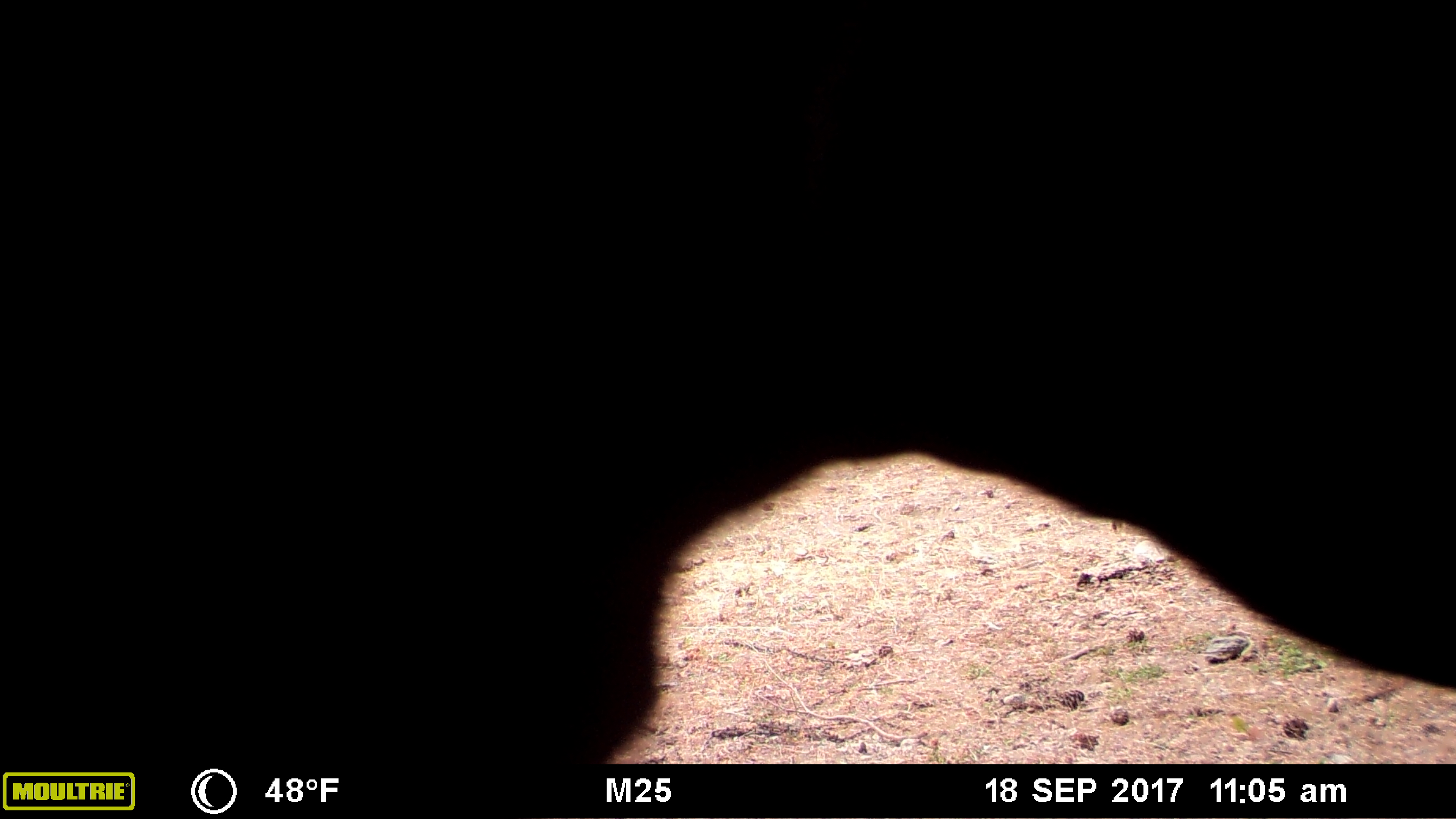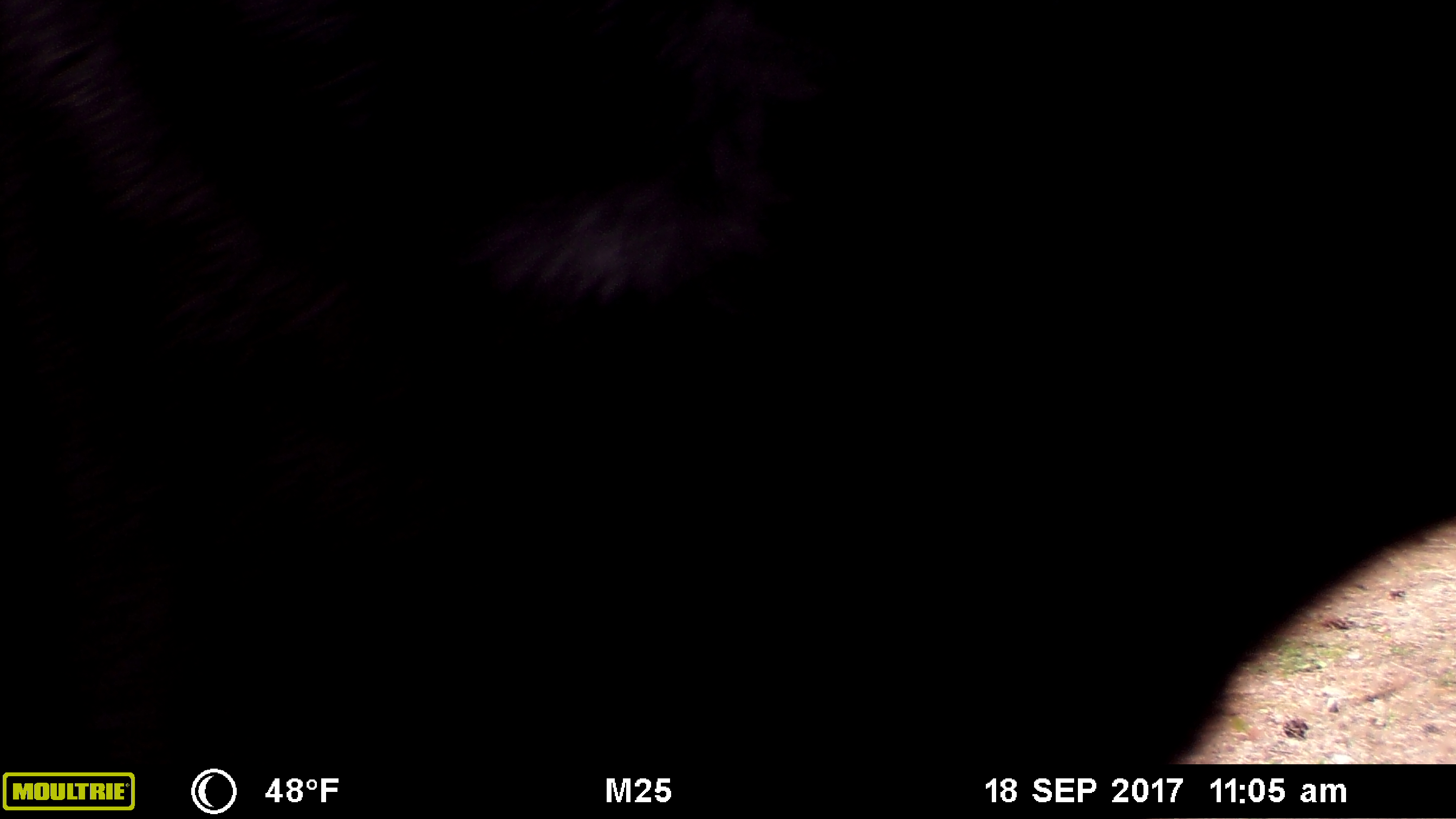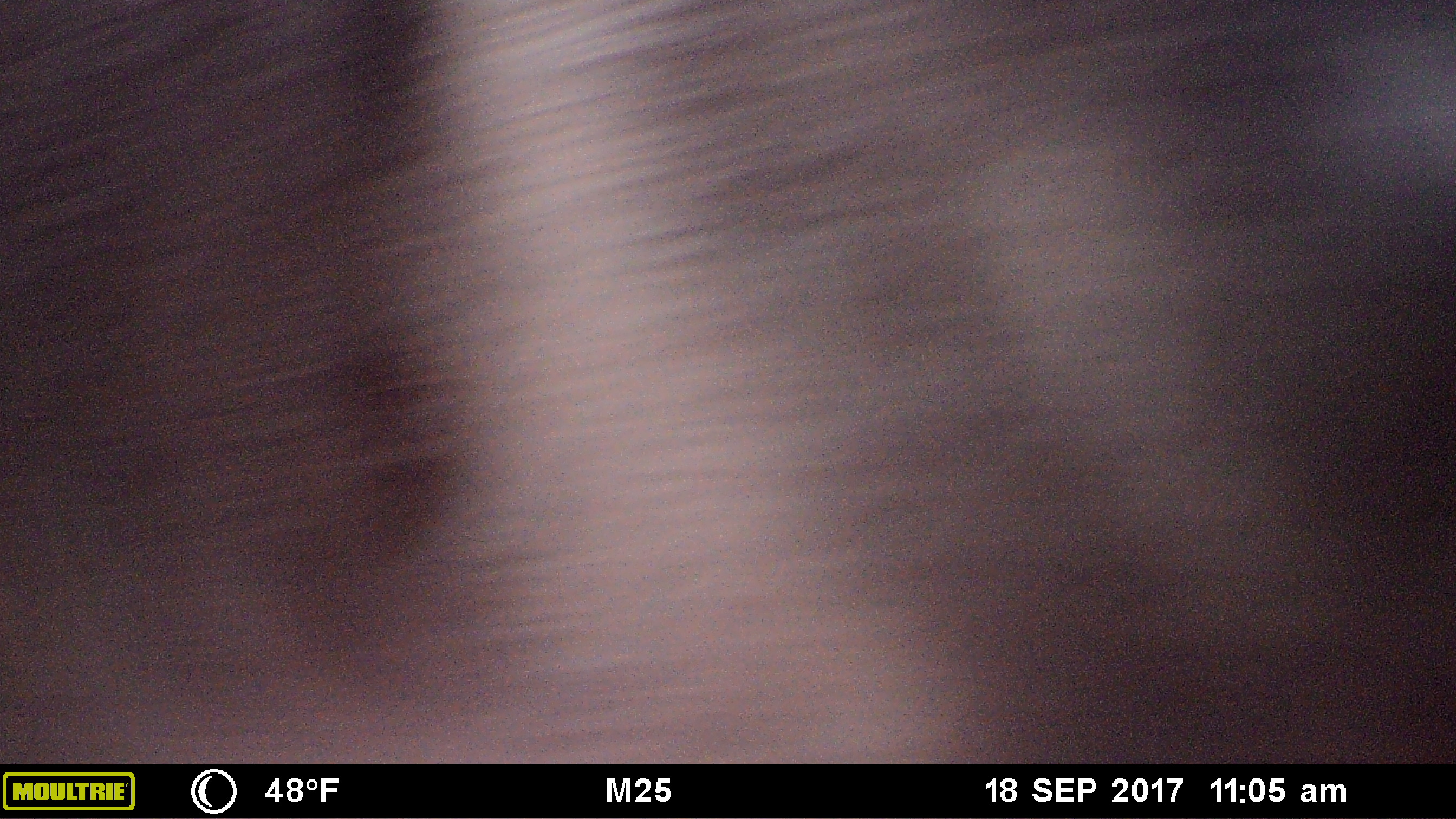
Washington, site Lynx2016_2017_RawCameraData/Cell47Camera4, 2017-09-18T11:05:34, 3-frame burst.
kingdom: Animalia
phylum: Chordata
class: Mammalia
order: Artiodactyla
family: Bovidae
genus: Bos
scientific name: Bos taurus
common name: domestic cattle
Domestic cattle (Bos taurus). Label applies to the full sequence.